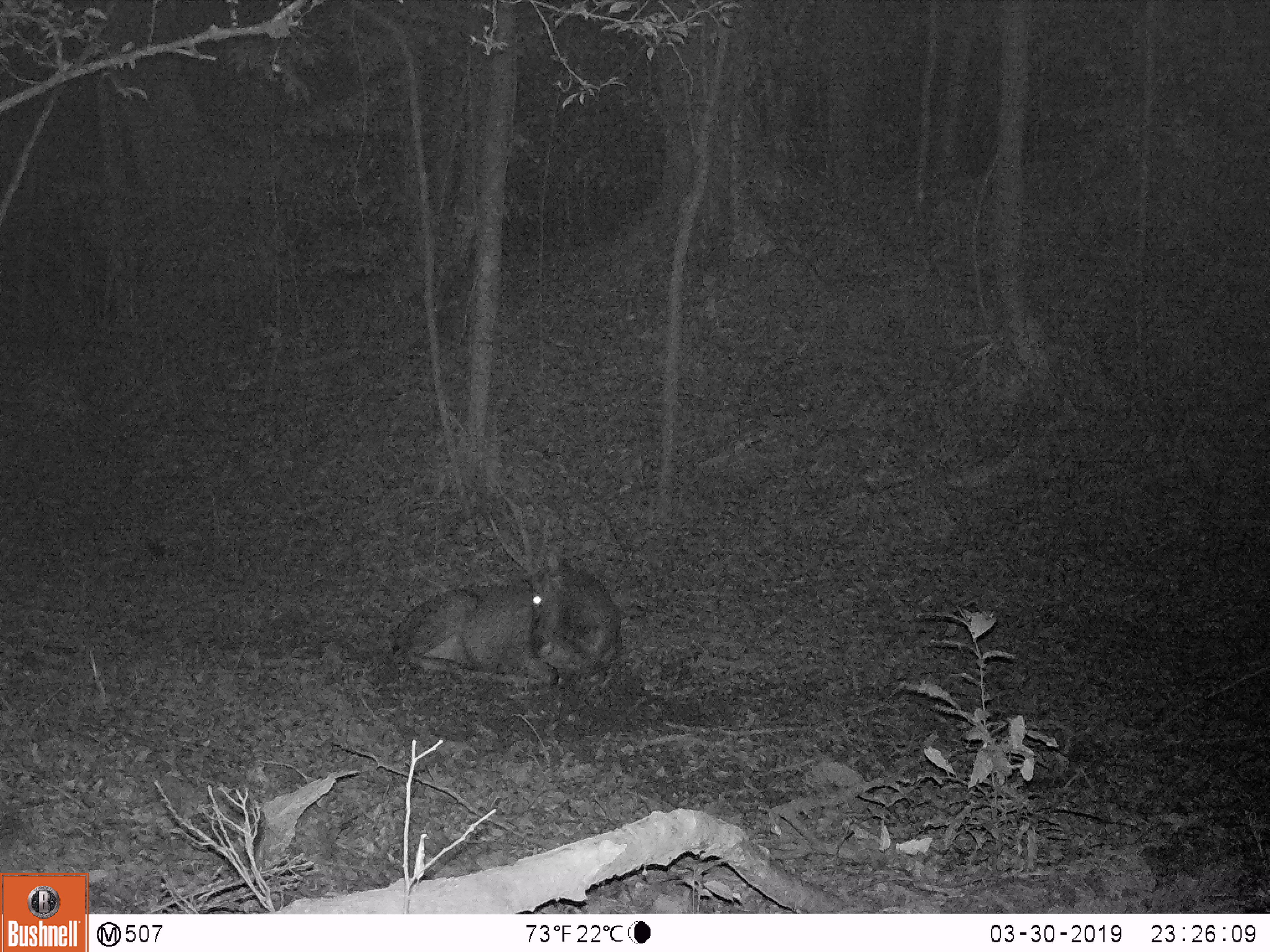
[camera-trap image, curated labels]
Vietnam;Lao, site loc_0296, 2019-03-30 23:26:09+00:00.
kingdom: Animalia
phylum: Chordata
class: Mammalia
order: Artiodactyla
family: Cervidae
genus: Rusa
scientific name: Rusa unicolor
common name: sambar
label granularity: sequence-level